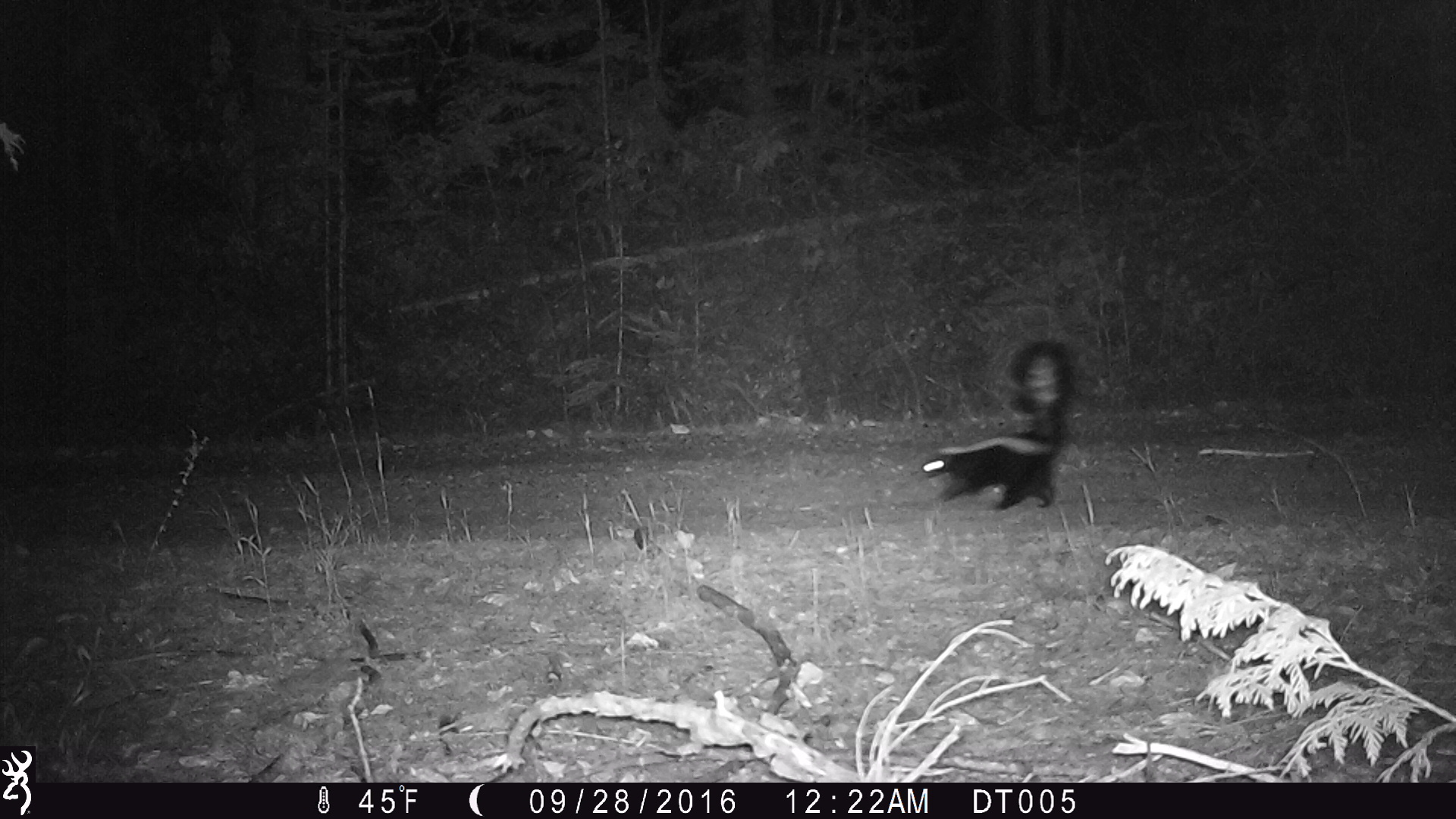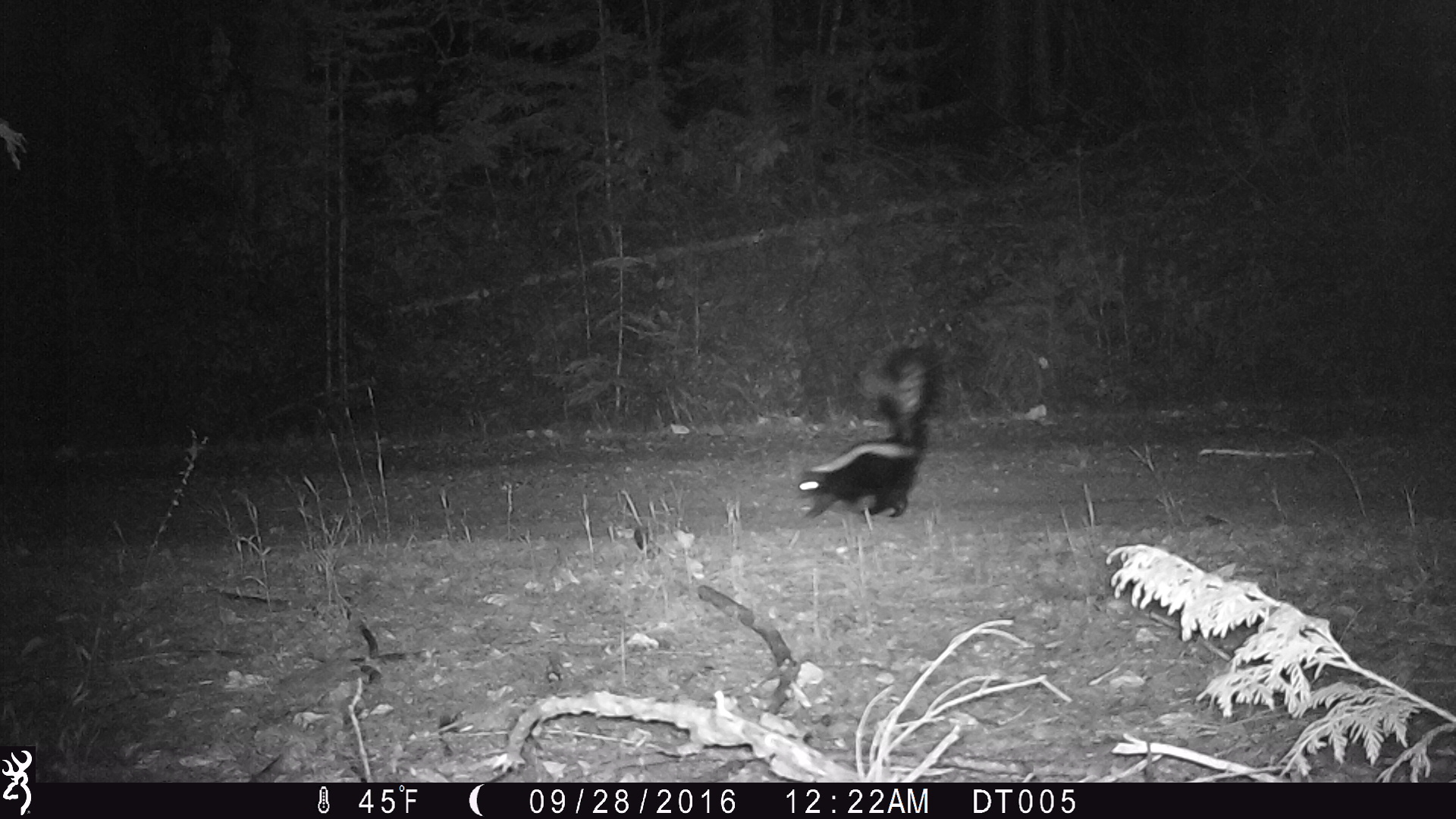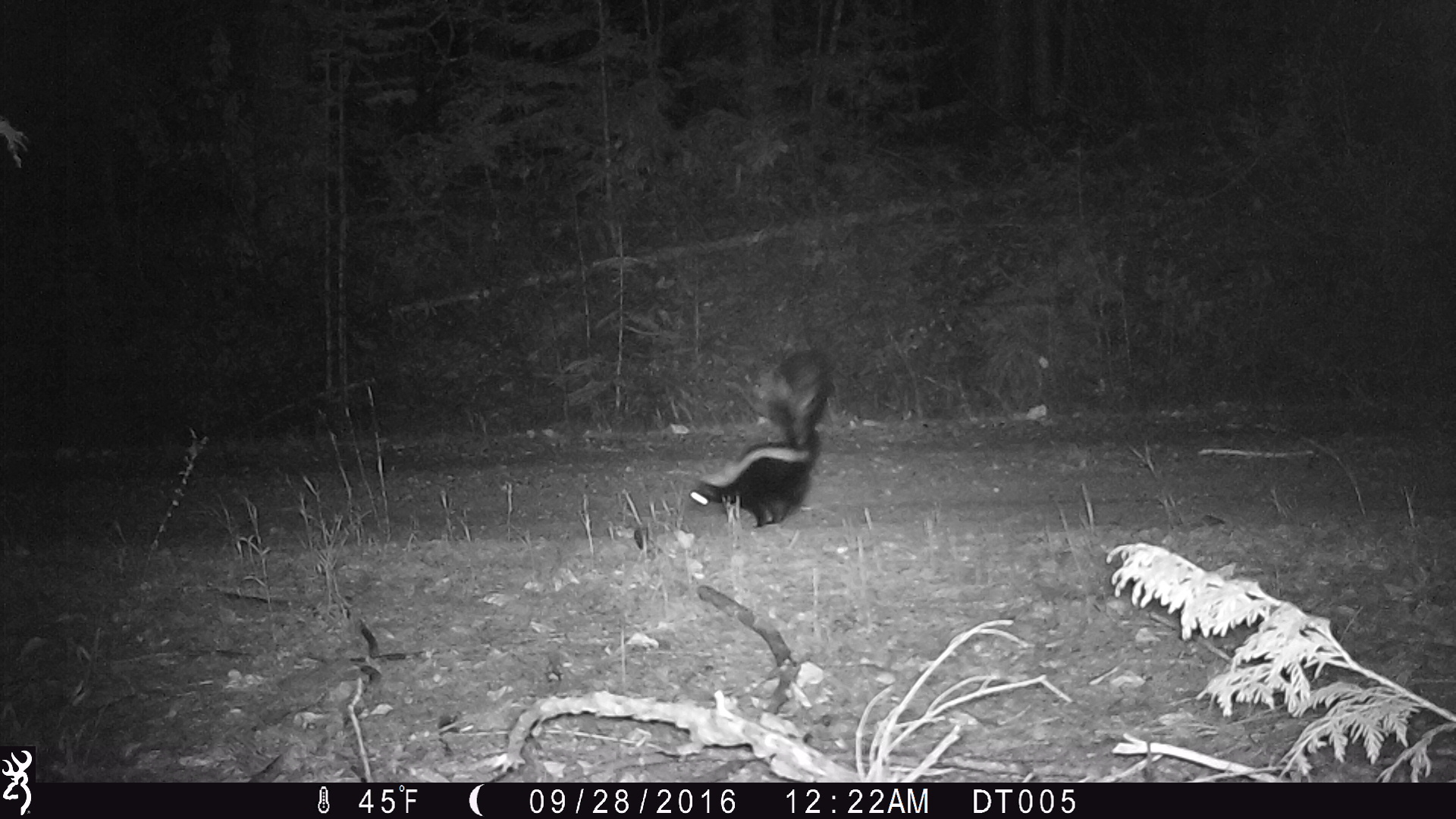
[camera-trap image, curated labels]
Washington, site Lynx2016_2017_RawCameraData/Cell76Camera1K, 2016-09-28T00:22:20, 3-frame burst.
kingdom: Animalia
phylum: Chordata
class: Mammalia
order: Carnivora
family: Mephitidae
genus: Mephitis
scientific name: Mephitis mephitis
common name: striped skunk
Mephitis mephitis (striped skunk). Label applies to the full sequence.